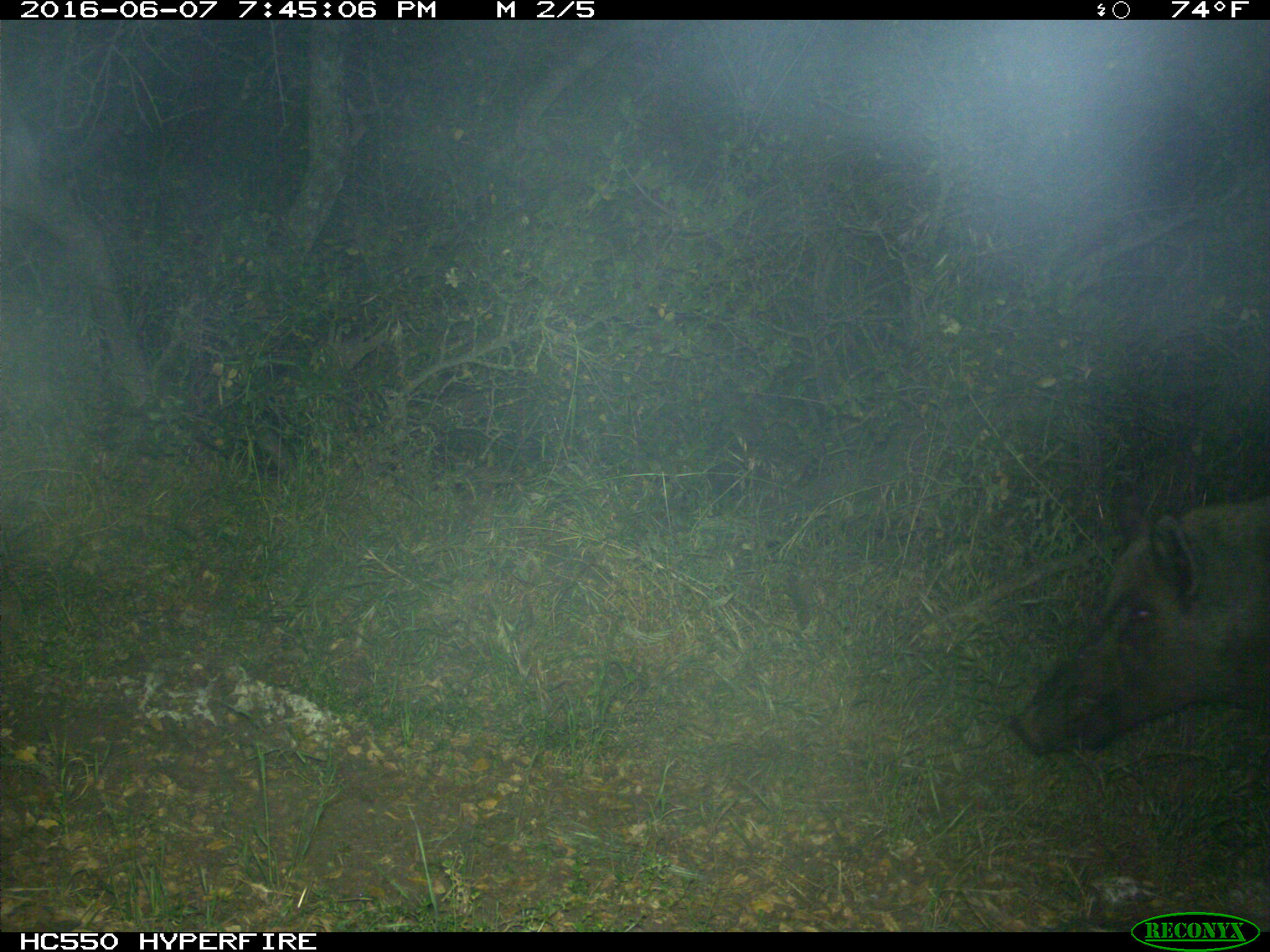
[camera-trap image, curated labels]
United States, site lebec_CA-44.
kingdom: Animalia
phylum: Chordata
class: Mammalia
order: Artiodactyla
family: Suidae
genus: Sus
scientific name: Sus scrofa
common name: wild boar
Sus scrofa (wild boar).